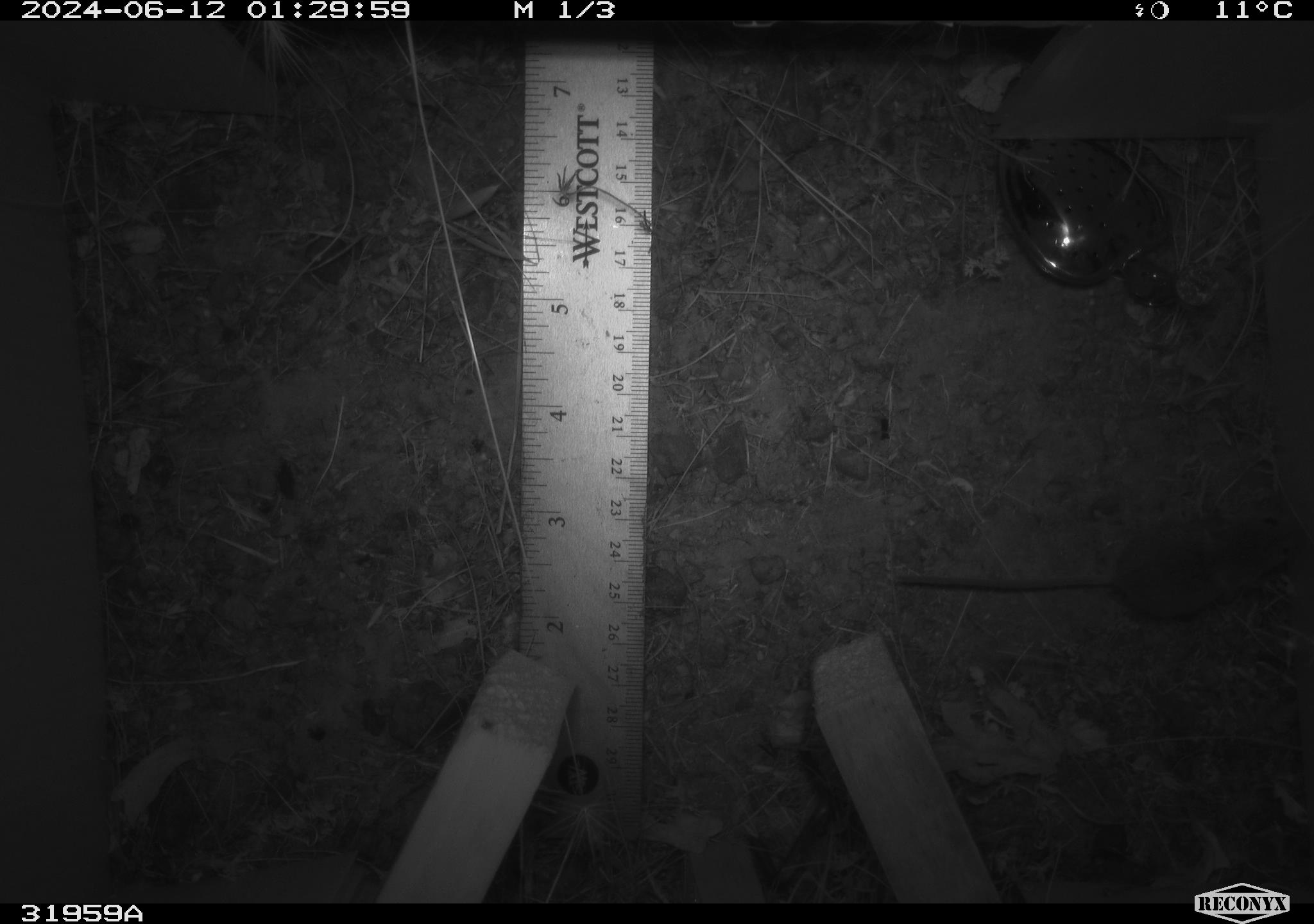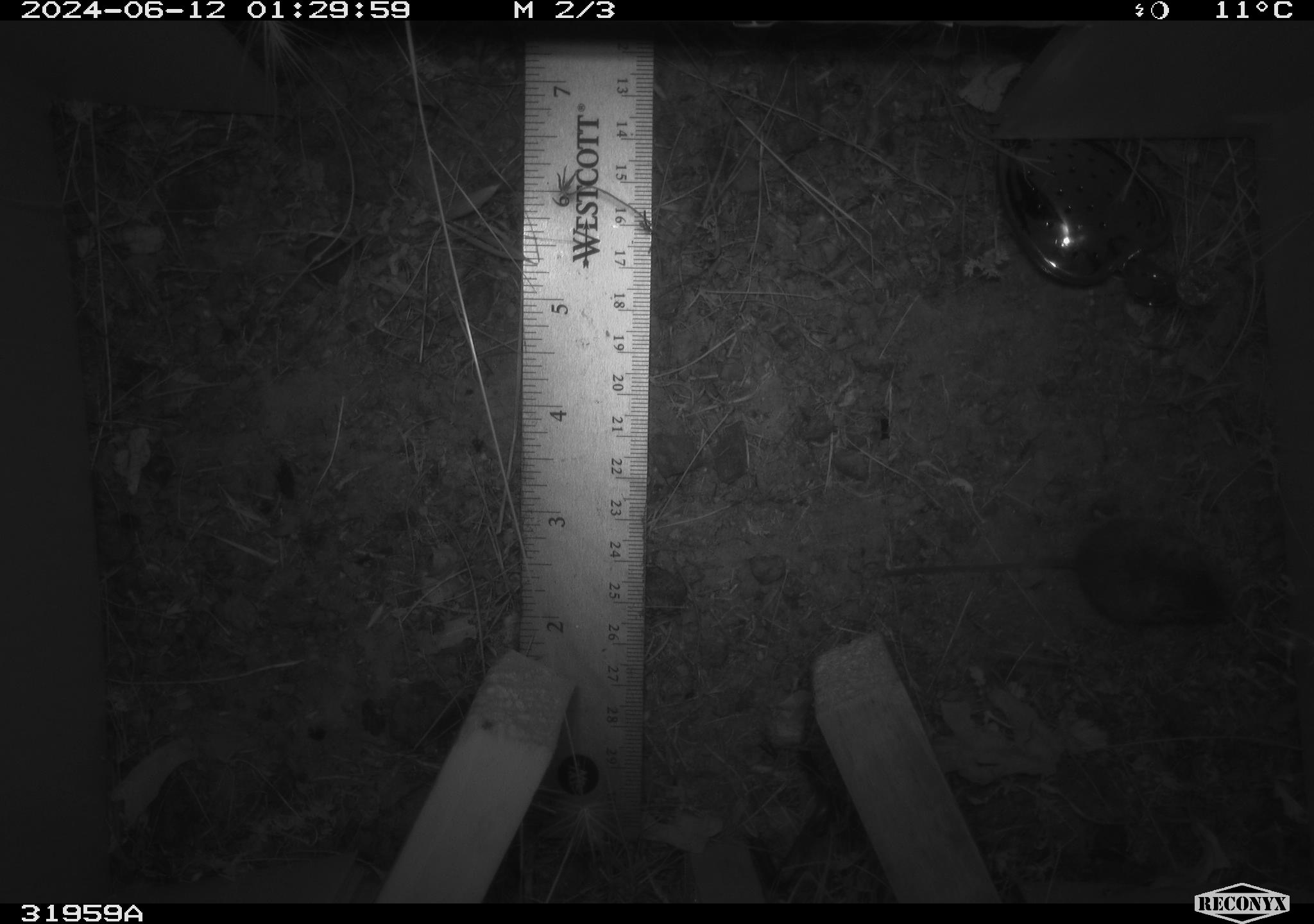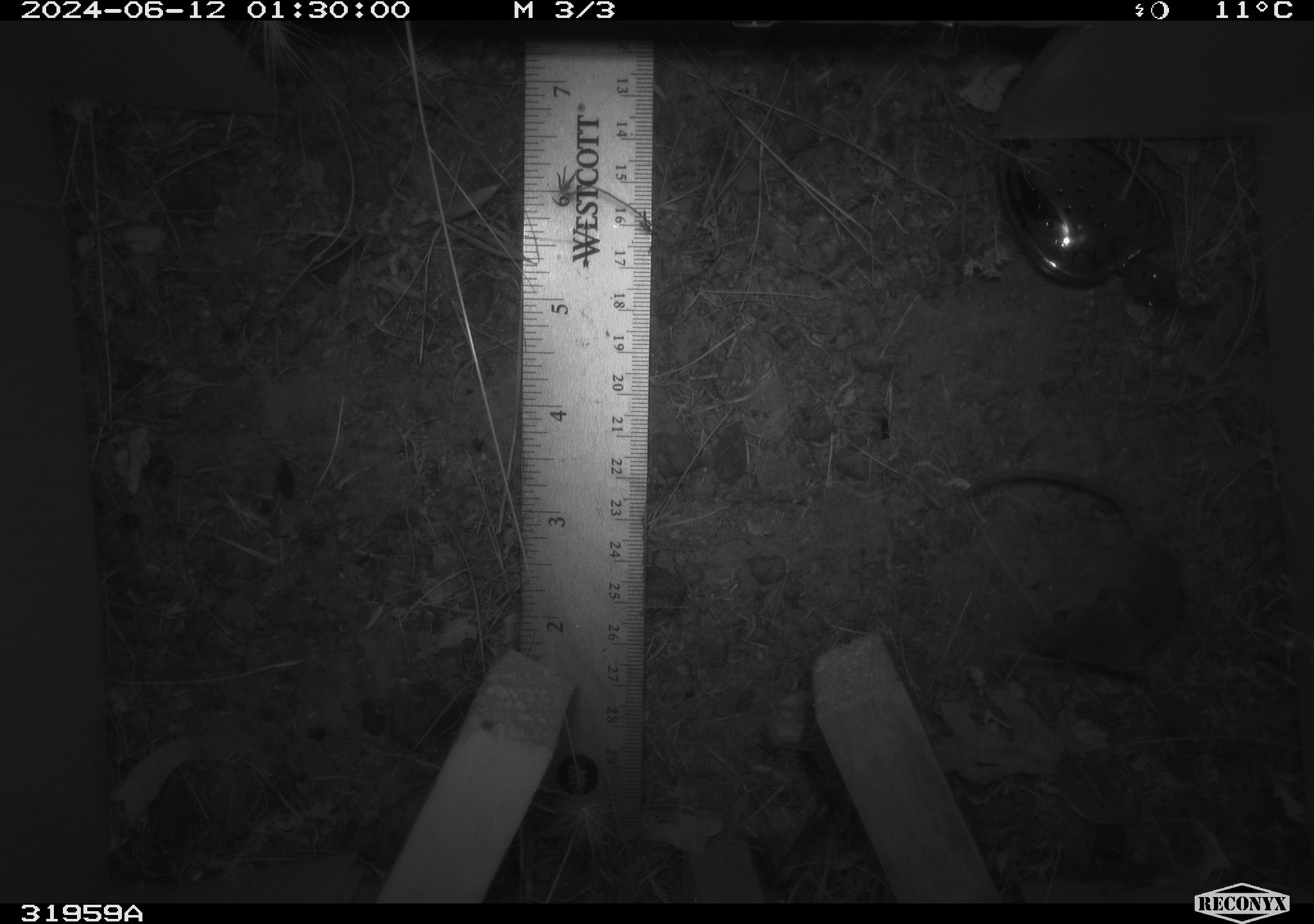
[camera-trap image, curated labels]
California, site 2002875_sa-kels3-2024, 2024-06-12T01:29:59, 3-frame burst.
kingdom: Animalia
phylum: Chordata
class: Mammalia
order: Rodentia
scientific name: Rodentia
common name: mouse species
Mouse species (Rodentia).